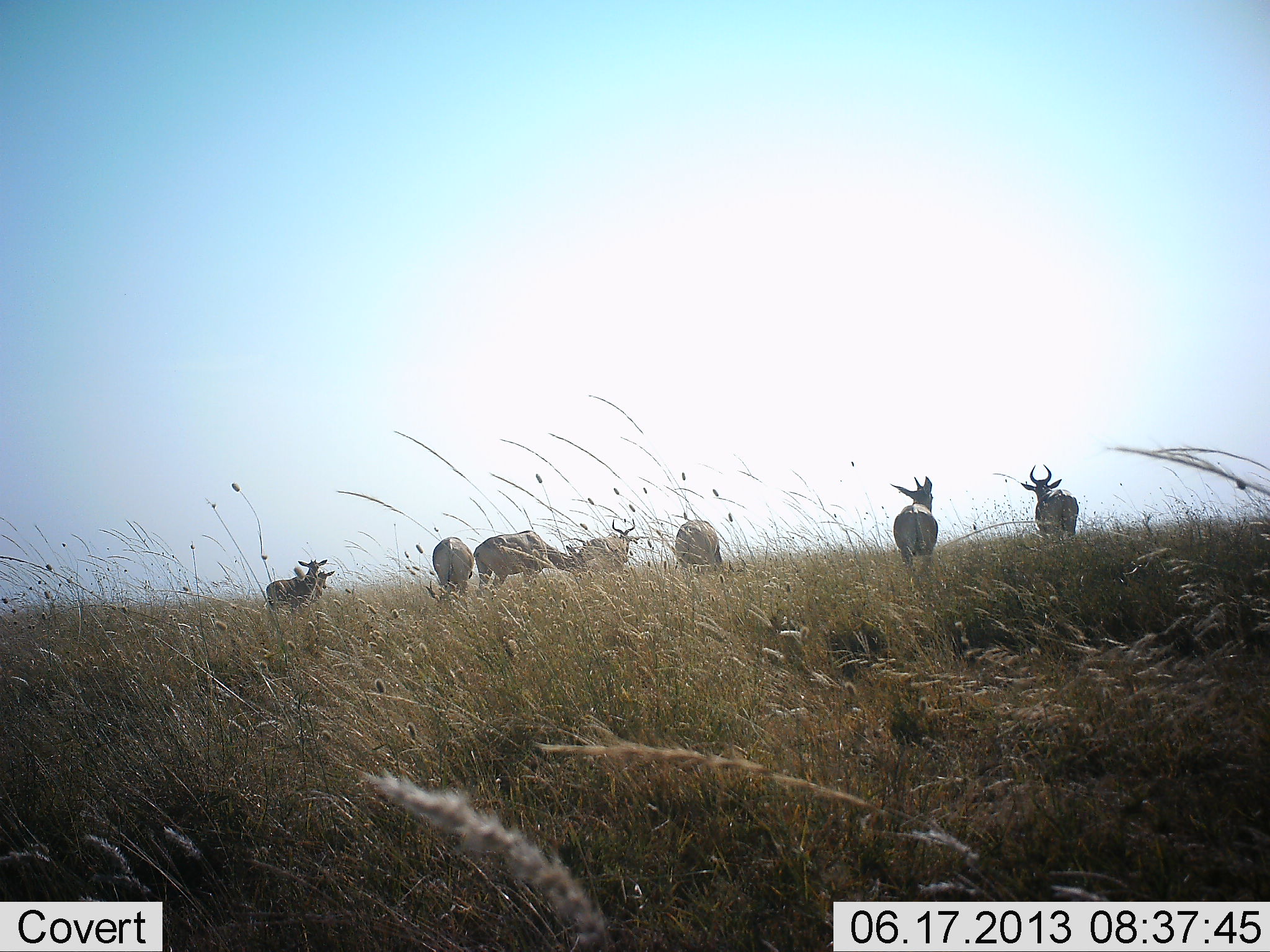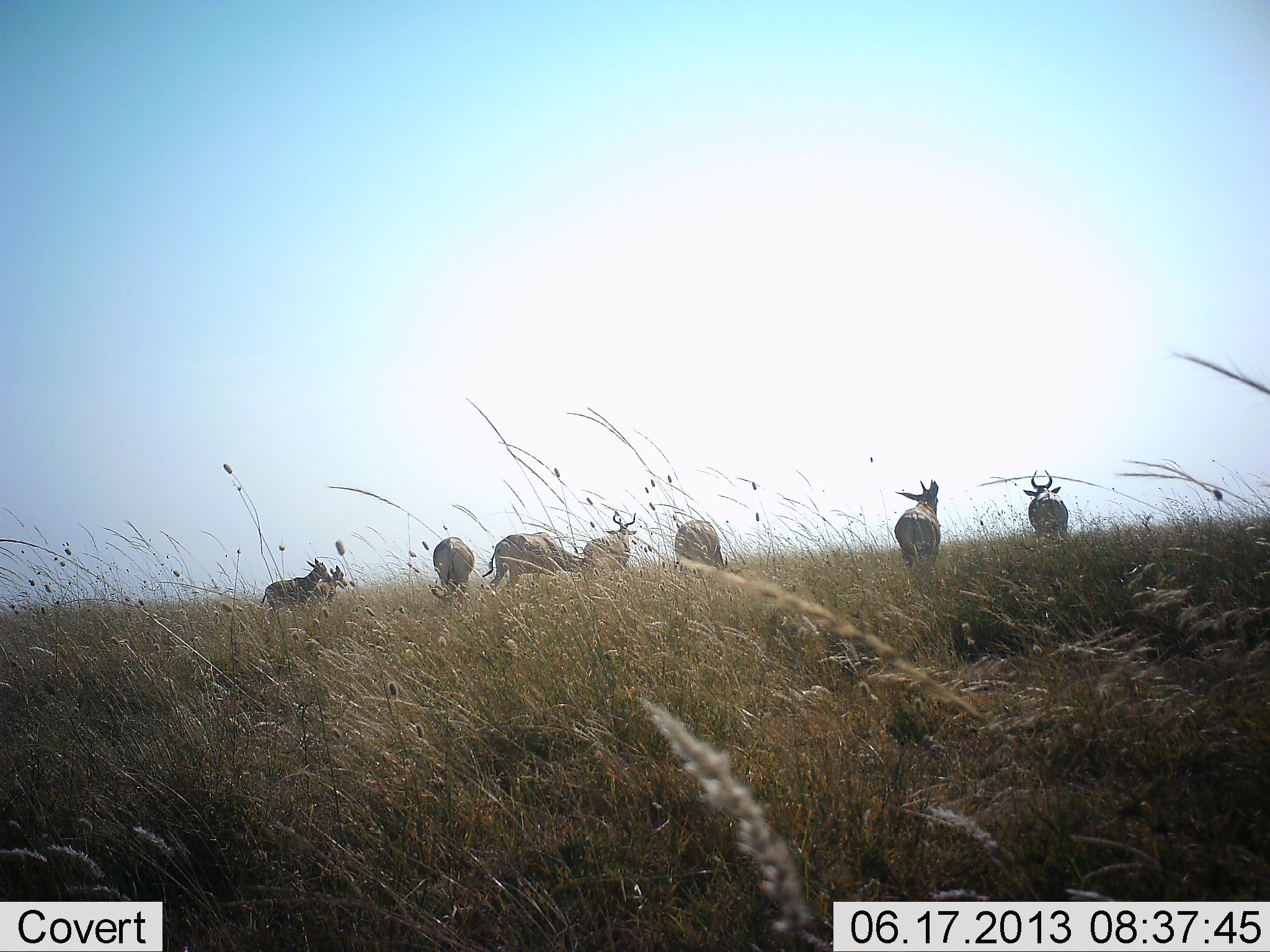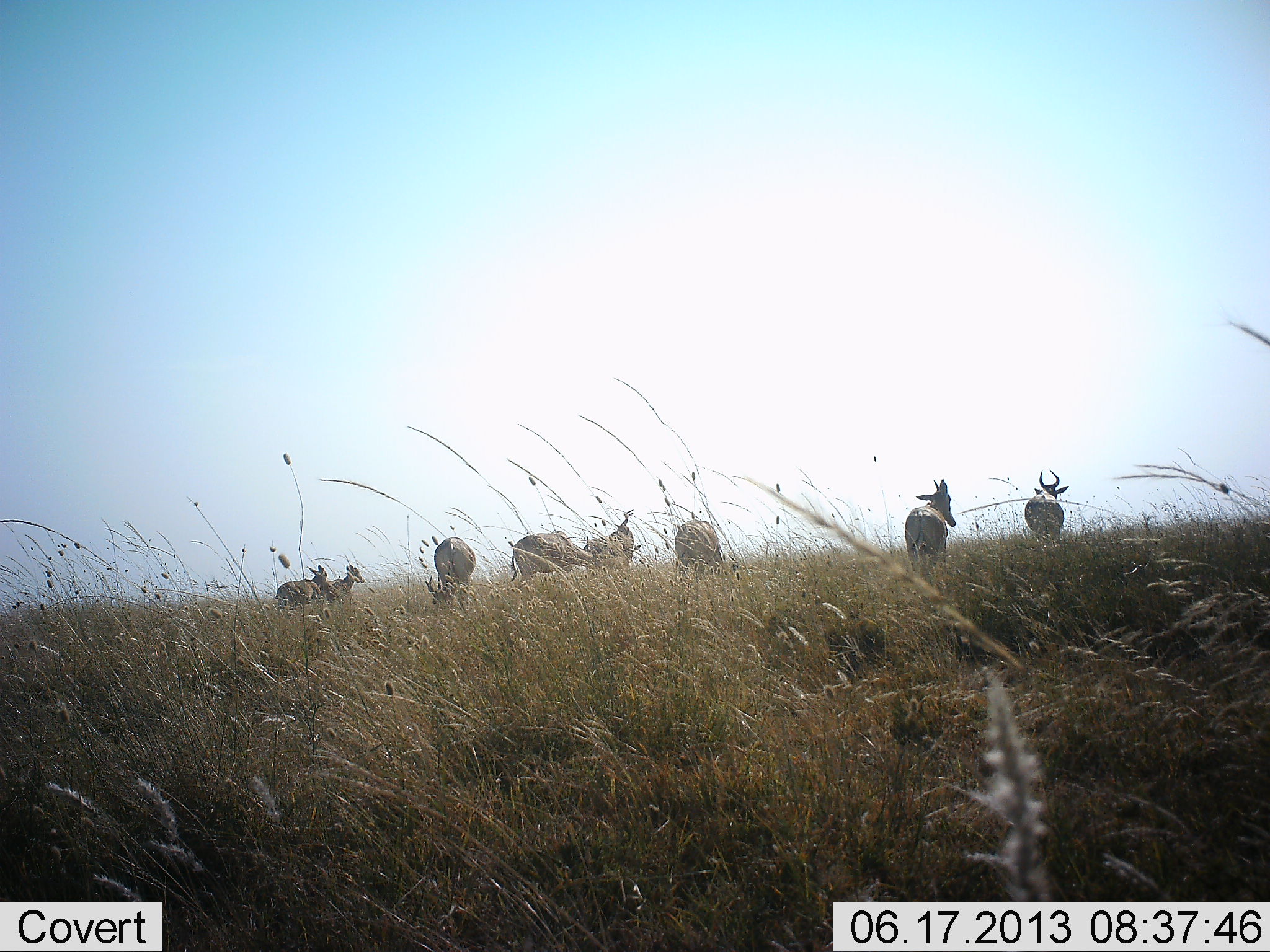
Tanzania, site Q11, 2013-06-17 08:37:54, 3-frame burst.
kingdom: Animalia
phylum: Chordata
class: Mammalia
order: Artiodactyla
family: Bovidae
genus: Alcelaphus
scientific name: Alcelaphus buselaphus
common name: hartebeest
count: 8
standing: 50%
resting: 0%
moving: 70%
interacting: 0%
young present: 20%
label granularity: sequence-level